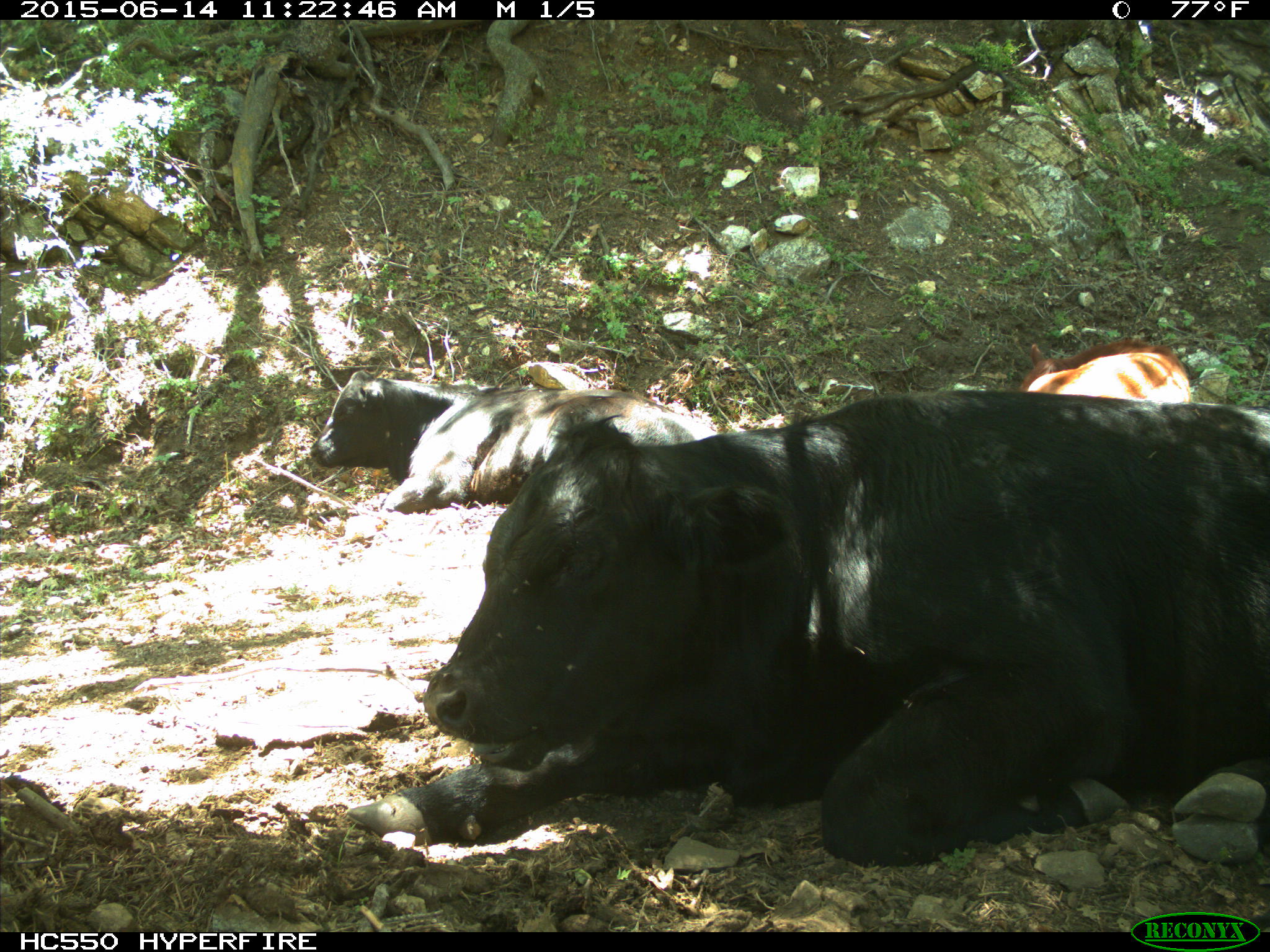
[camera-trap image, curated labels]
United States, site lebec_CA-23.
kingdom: Animalia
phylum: Chordata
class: Mammalia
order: Artiodactyla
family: Bovidae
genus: Bos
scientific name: Bos taurus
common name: domestic cow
Bos taurus (domestic cow).